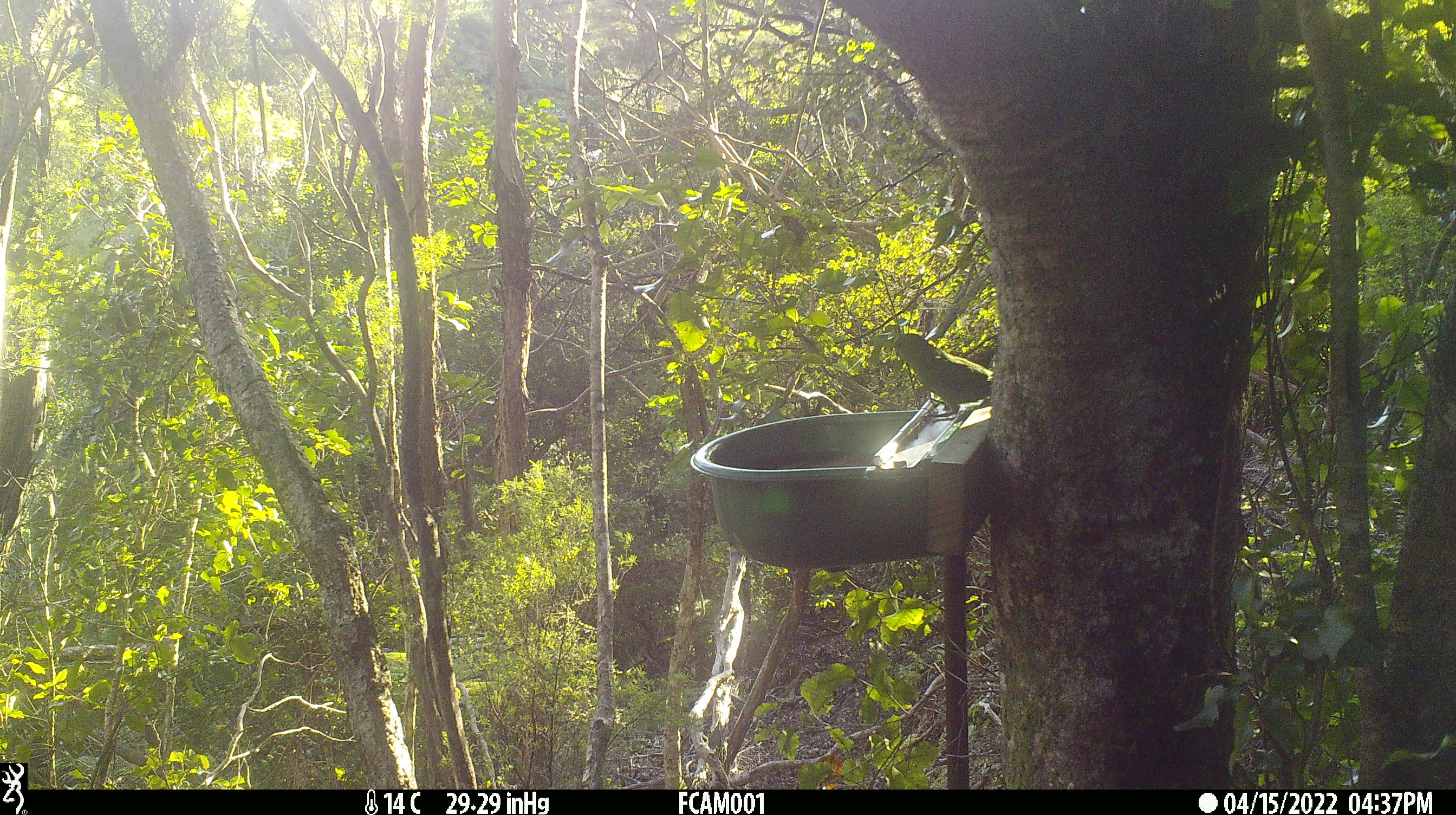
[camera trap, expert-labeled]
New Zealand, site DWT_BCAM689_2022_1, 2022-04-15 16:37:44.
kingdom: Animalia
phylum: Chordata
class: Aves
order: Psittaciformes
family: Psittaculidae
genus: Cyanoramphus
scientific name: Cyanoramphus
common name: parakeet